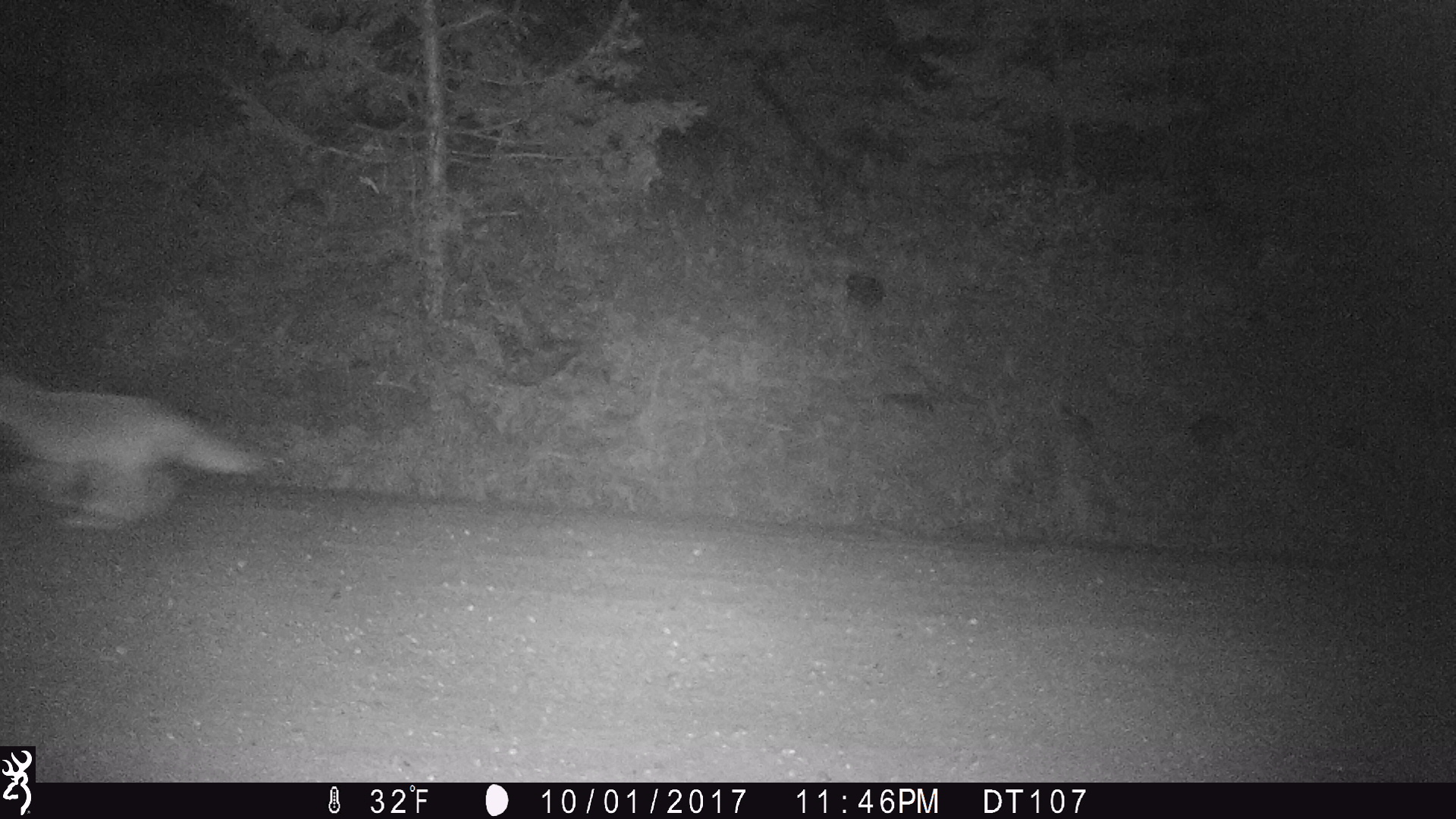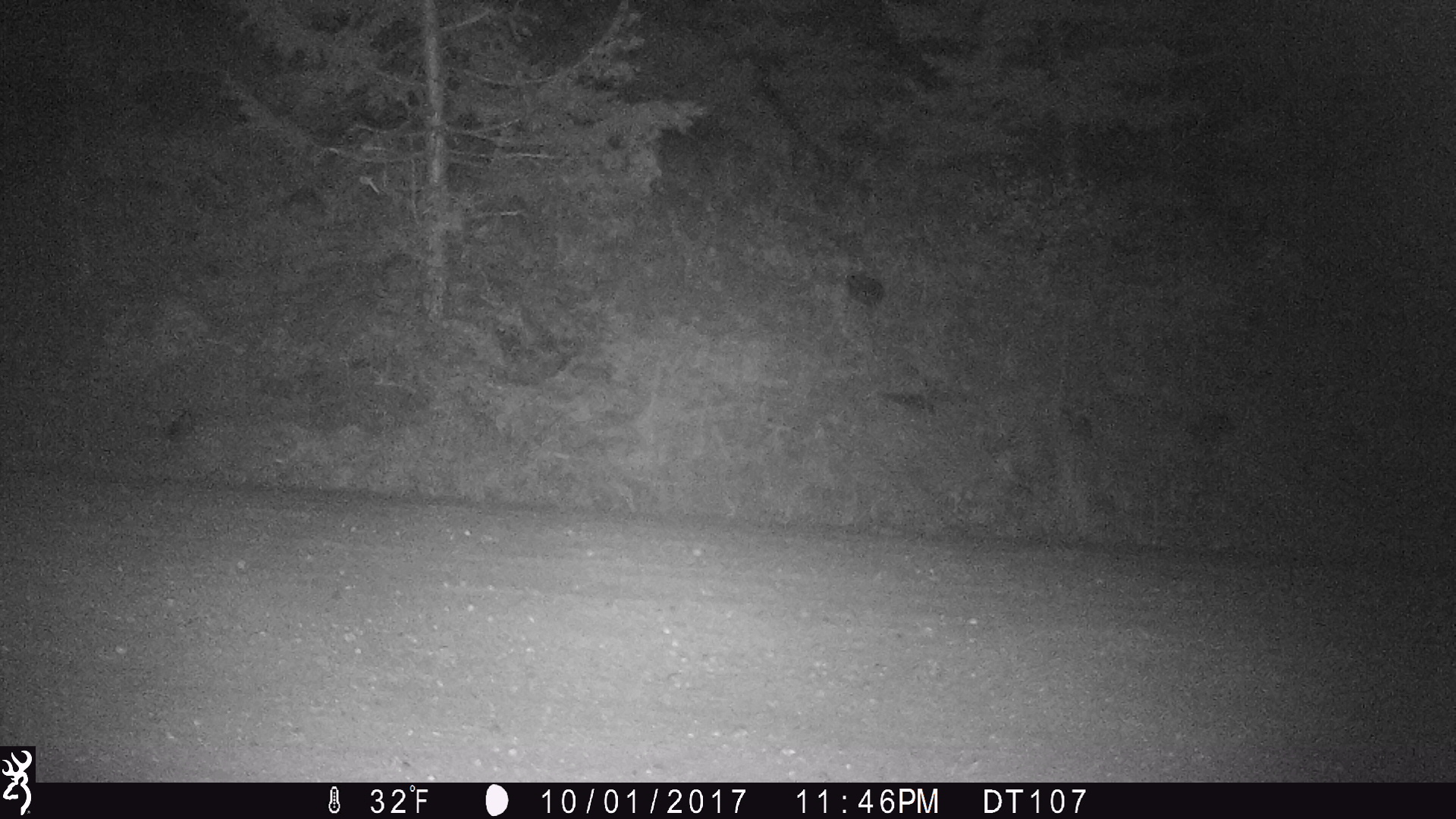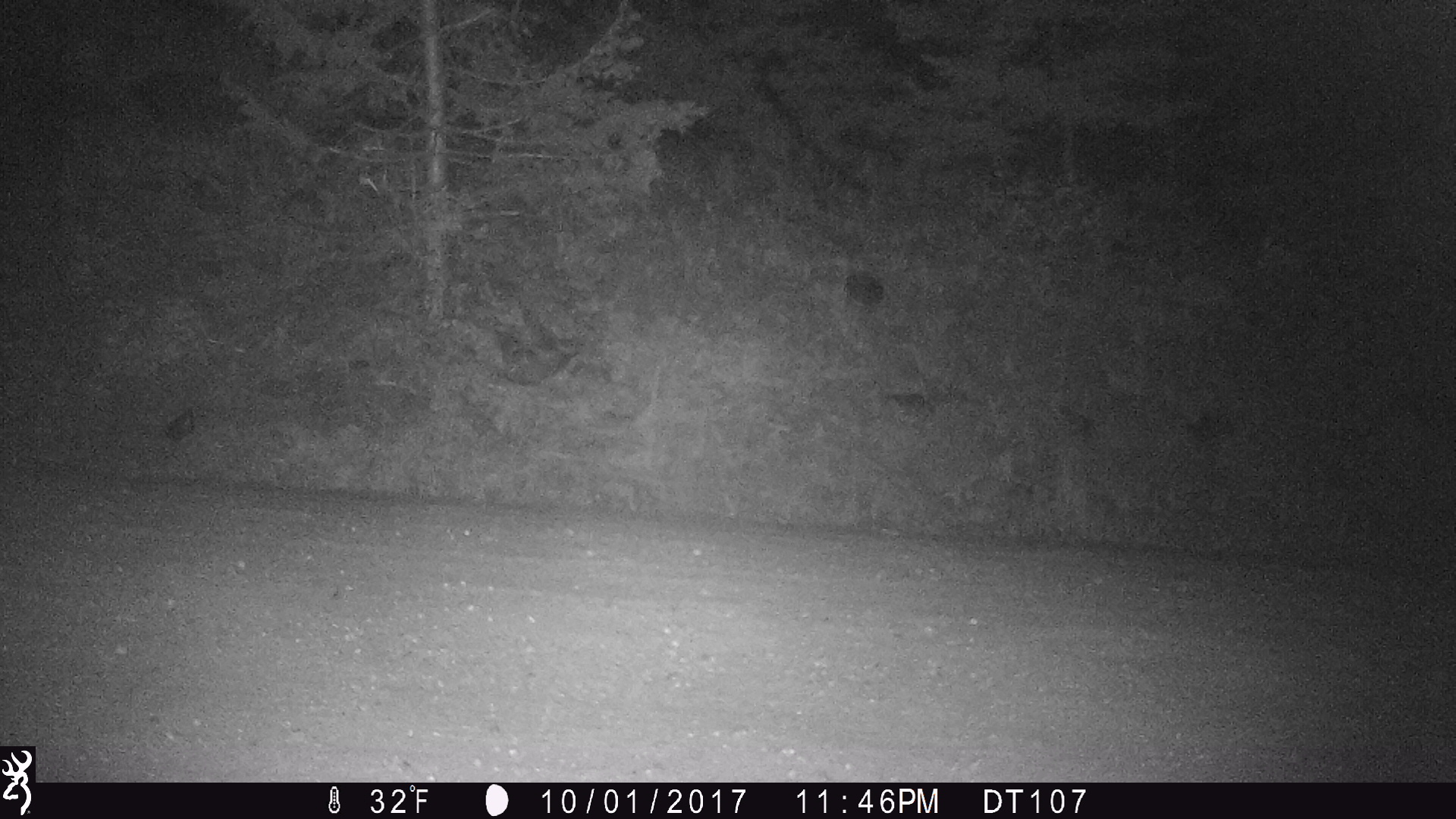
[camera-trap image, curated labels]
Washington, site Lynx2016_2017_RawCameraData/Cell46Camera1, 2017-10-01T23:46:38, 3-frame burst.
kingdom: Animalia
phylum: Chordata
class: Mammalia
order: Carnivora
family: Canidae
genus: Canis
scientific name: Canis latrans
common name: coyote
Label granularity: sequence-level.